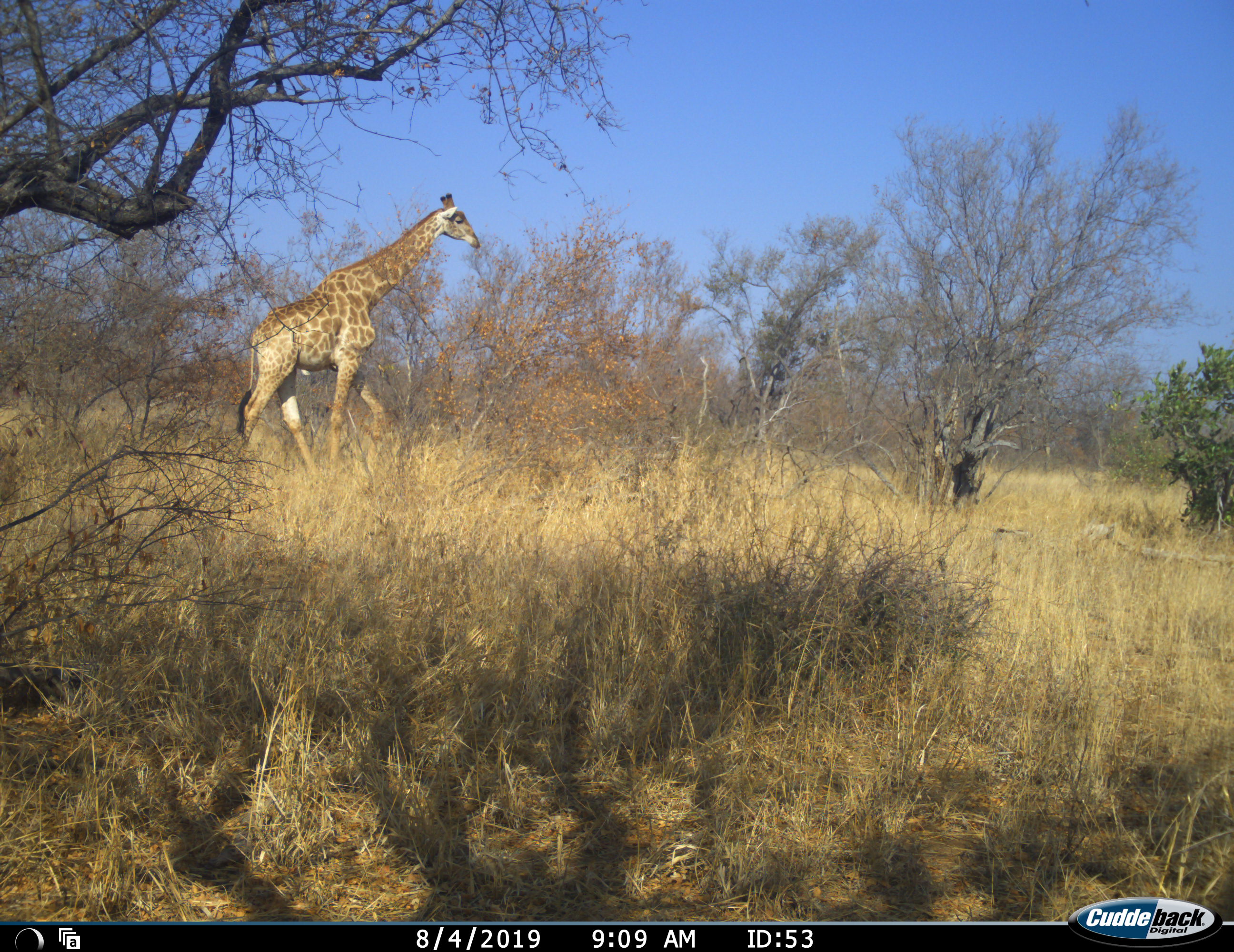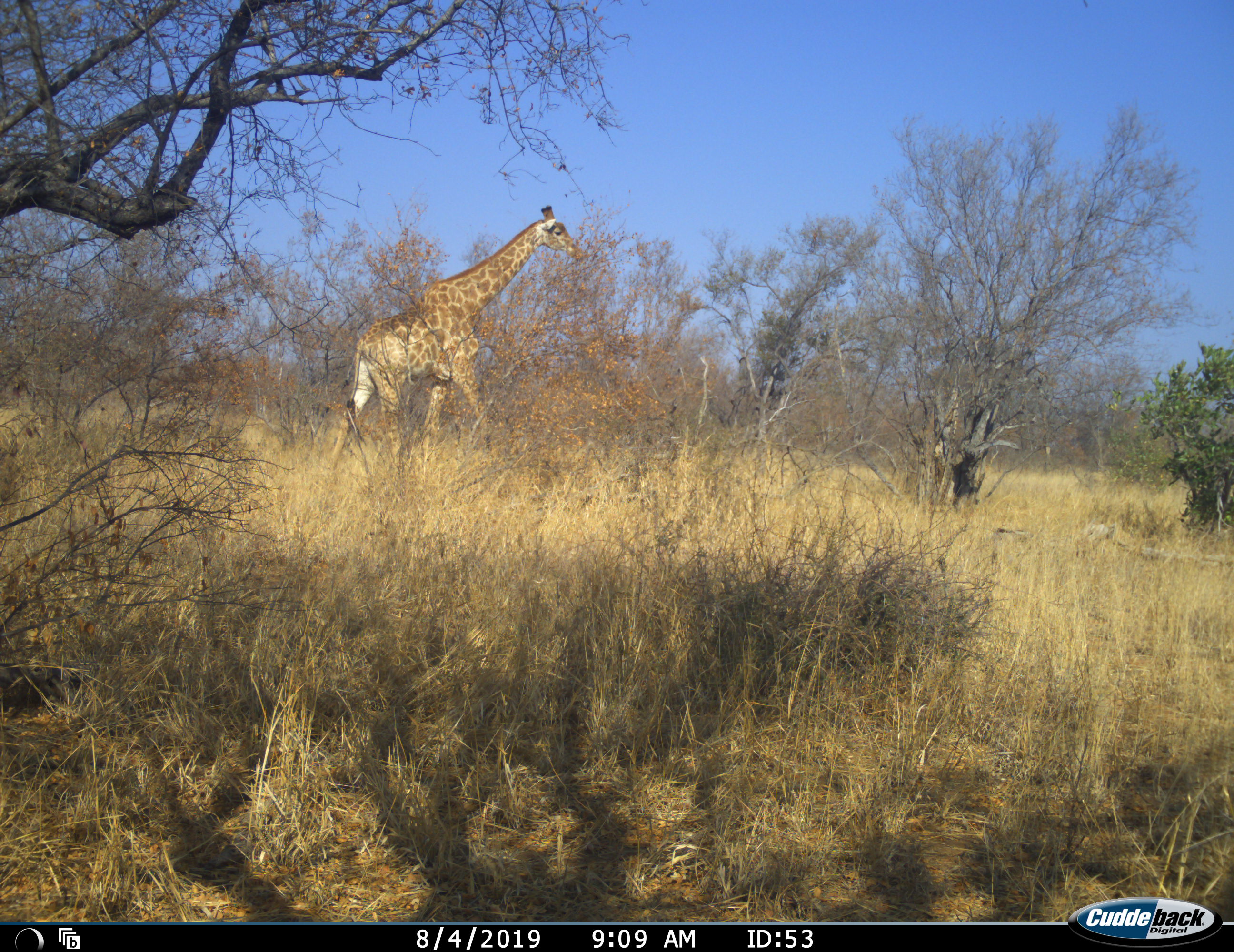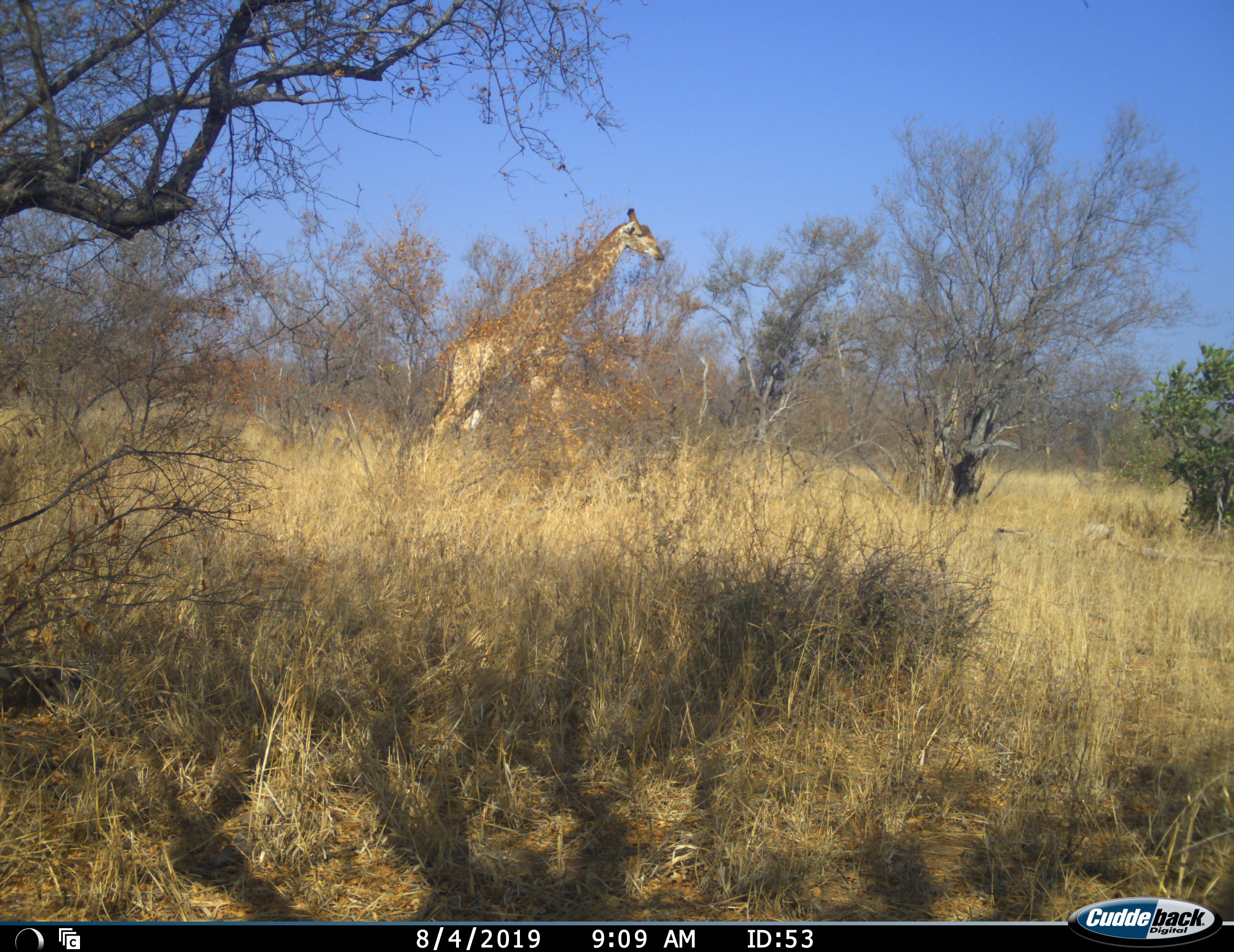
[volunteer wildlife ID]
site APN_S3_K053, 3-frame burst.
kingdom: Animalia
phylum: Chordata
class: Mammalia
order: Artiodactyla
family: Giraffidae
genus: Giraffa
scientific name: Giraffa camelopardalis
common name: giraffe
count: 1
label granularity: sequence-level